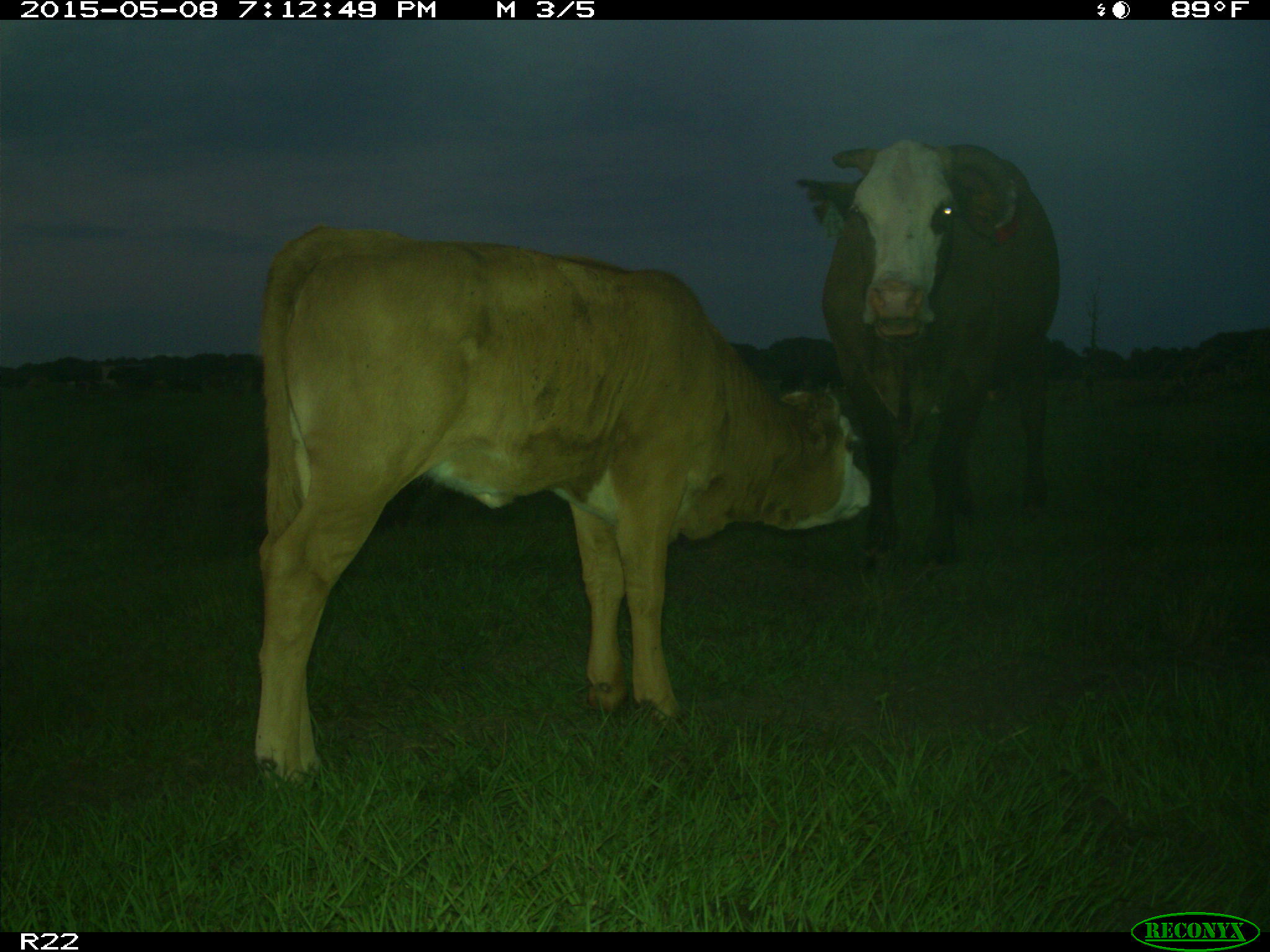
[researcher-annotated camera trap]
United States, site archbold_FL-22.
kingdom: Animalia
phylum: Chordata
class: Mammalia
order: Artiodactyla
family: Bovidae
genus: Bos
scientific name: Bos taurus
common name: domestic cow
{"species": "Bos taurus (domestic cow)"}